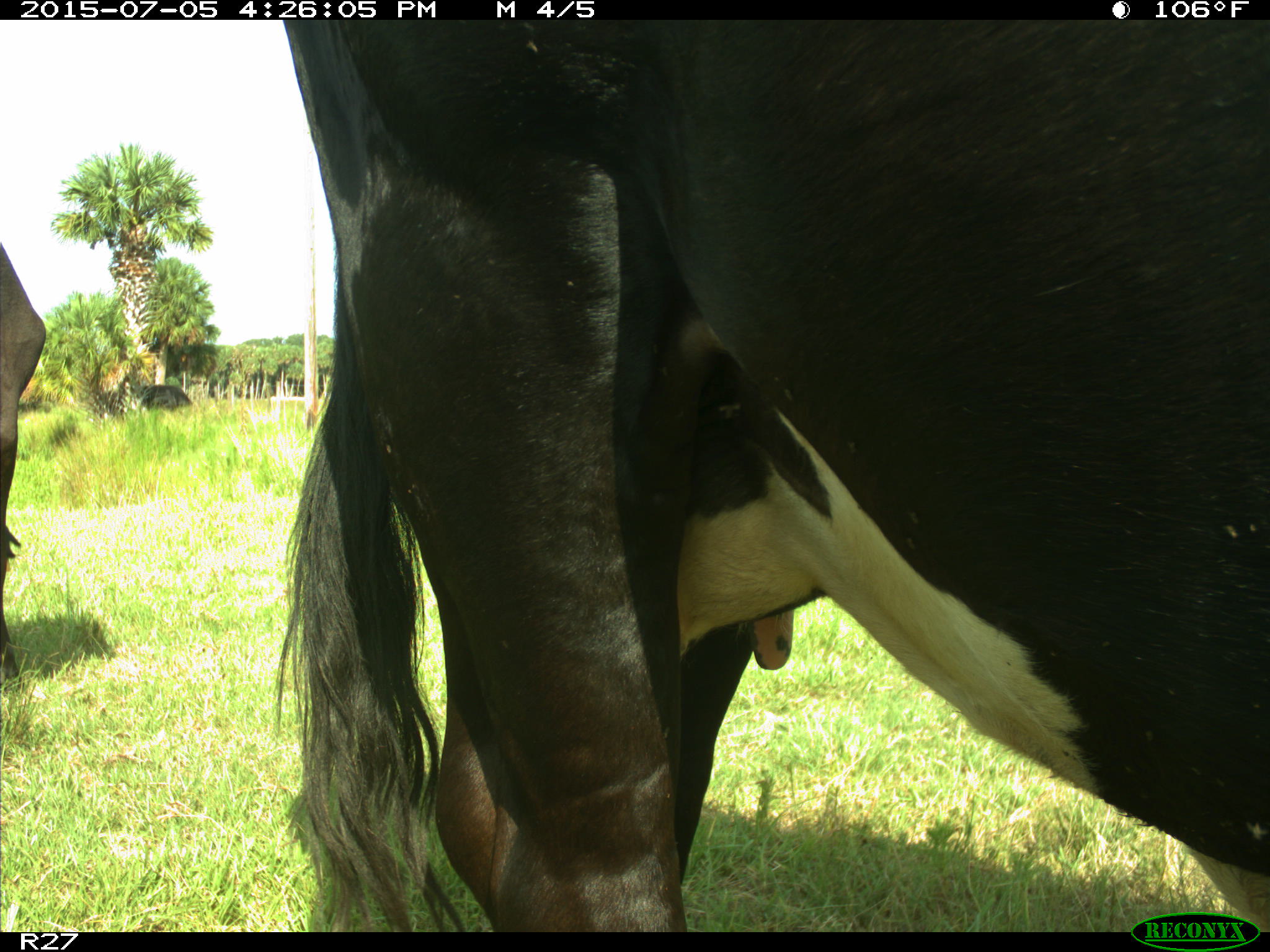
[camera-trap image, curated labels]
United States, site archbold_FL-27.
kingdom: Animalia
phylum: Chordata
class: Mammalia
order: Artiodactyla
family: Bovidae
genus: Bos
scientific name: Bos taurus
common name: domestic cow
Bos taurus (domestic cow).